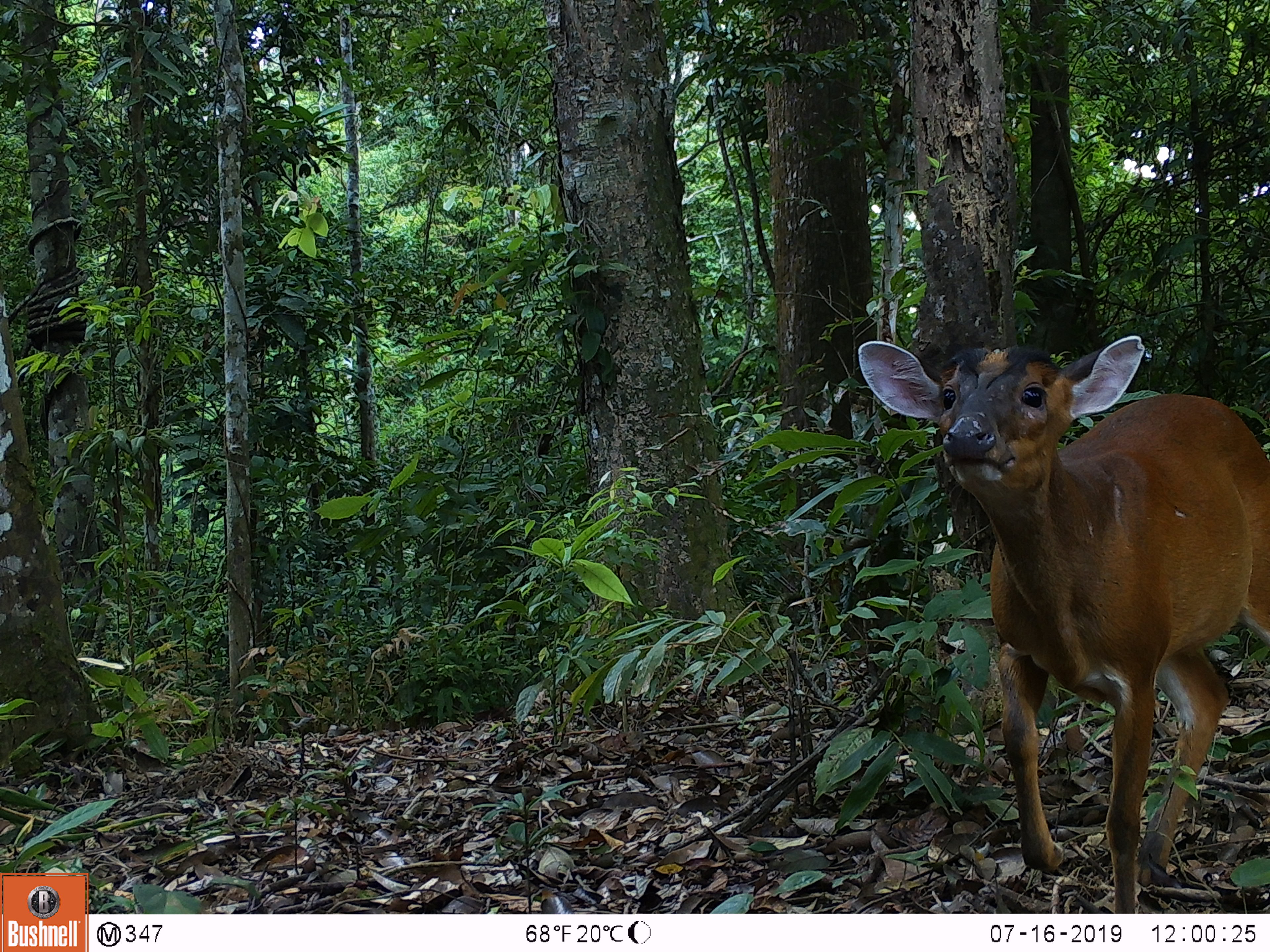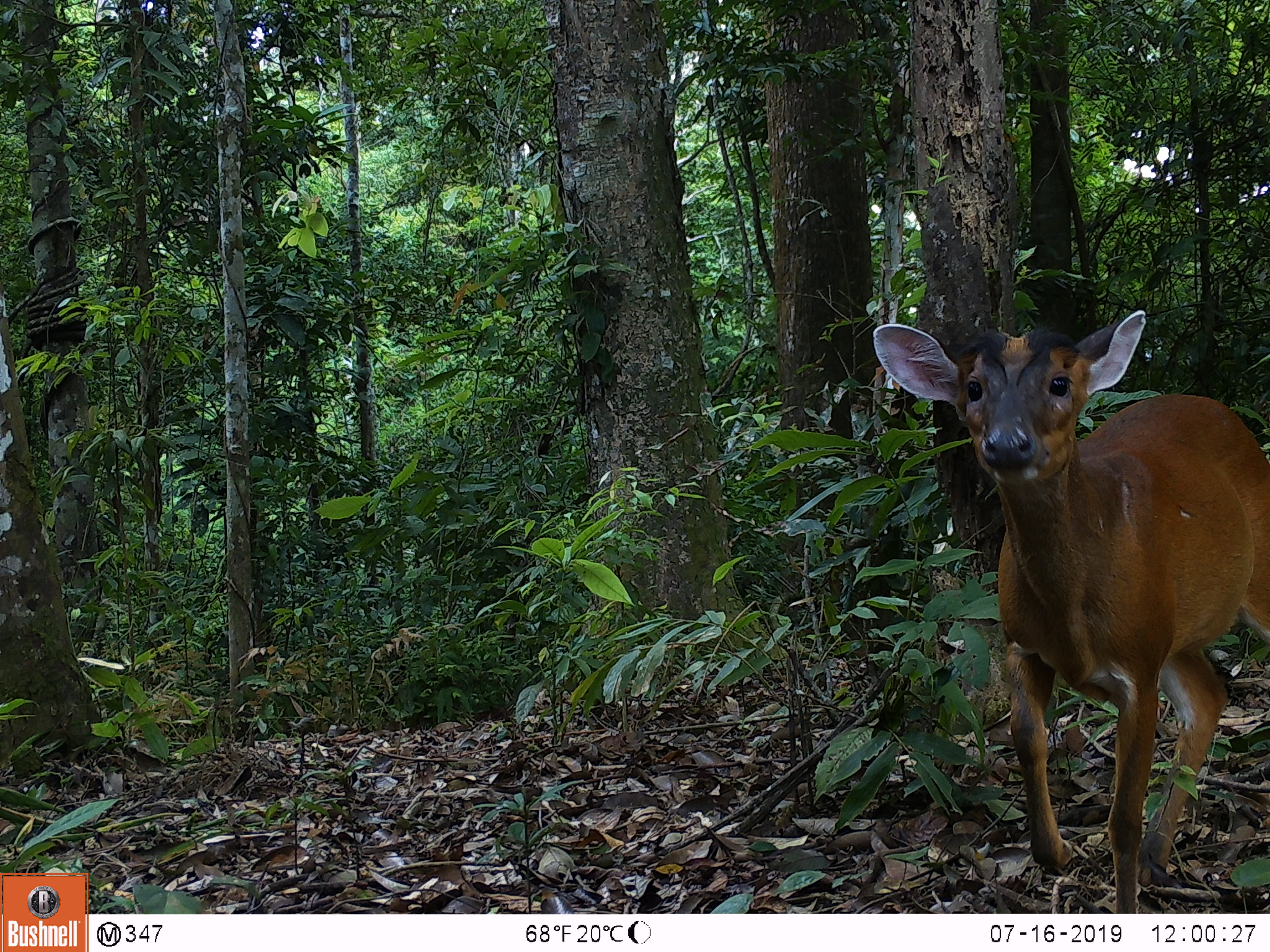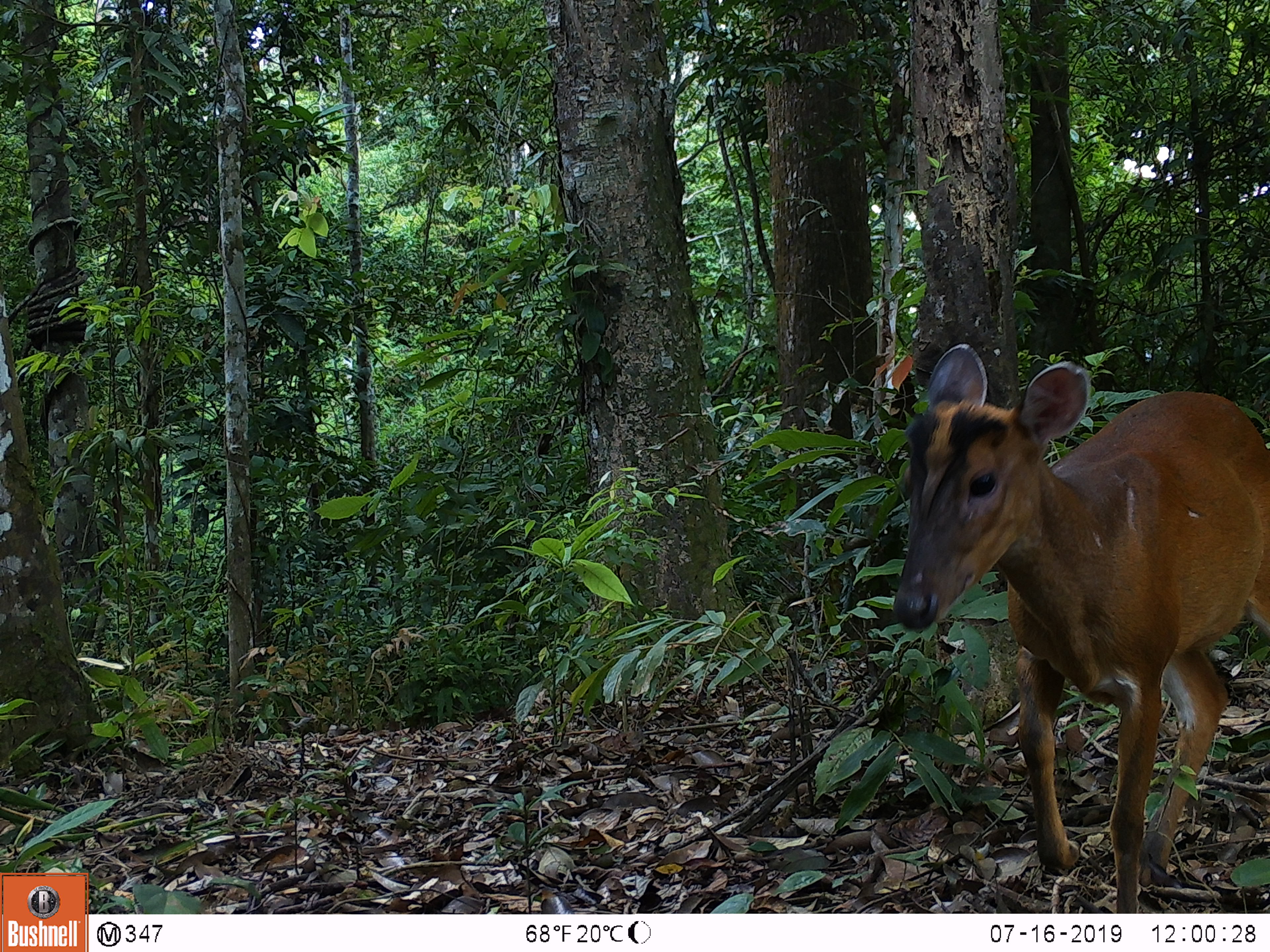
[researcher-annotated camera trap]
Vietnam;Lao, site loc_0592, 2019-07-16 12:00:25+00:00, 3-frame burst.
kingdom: Animalia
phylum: Chordata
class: Mammalia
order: Artiodactyla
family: Cervidae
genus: Muntiacus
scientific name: Muntiacus muntjak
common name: red muntjac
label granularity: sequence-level